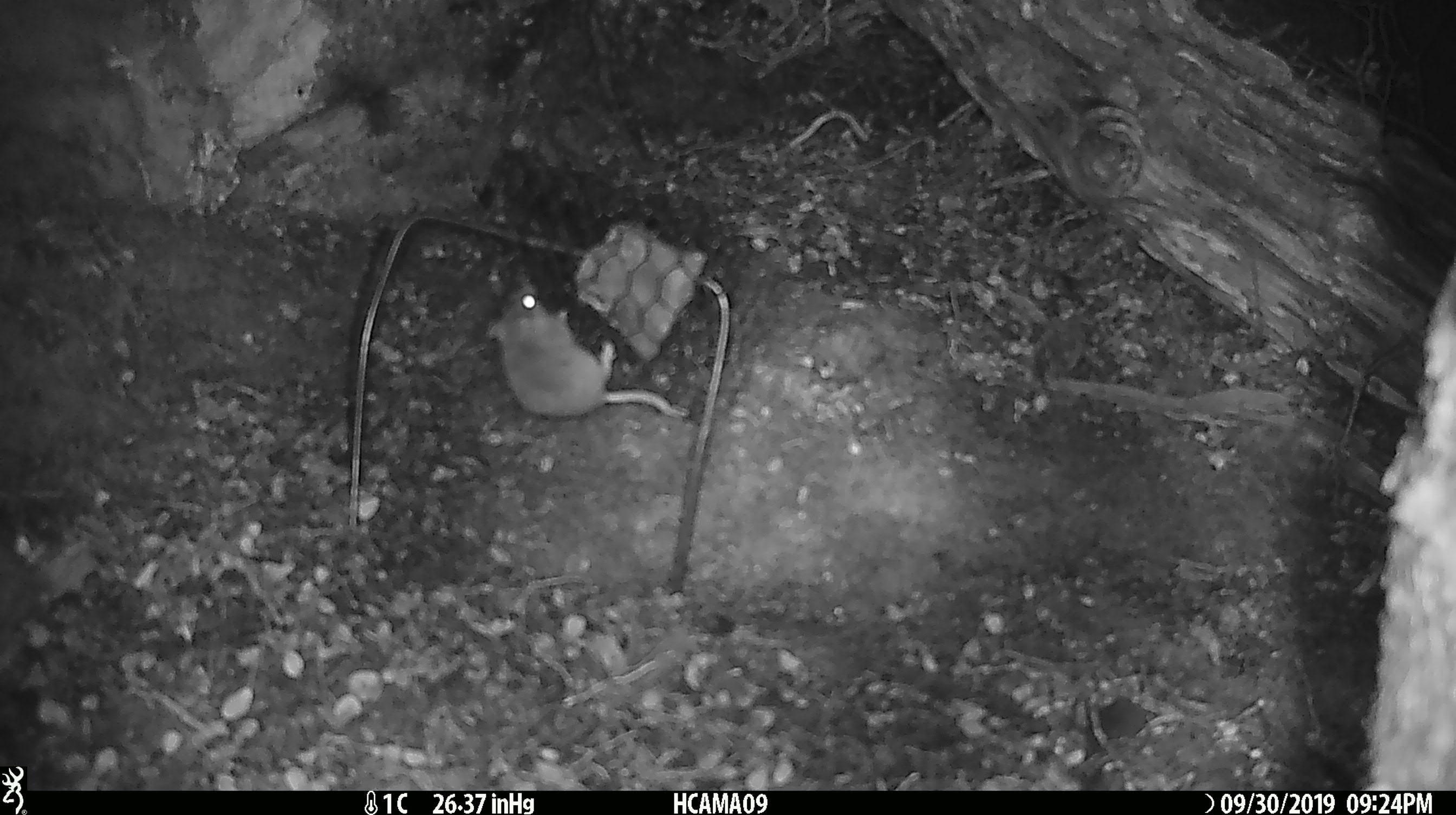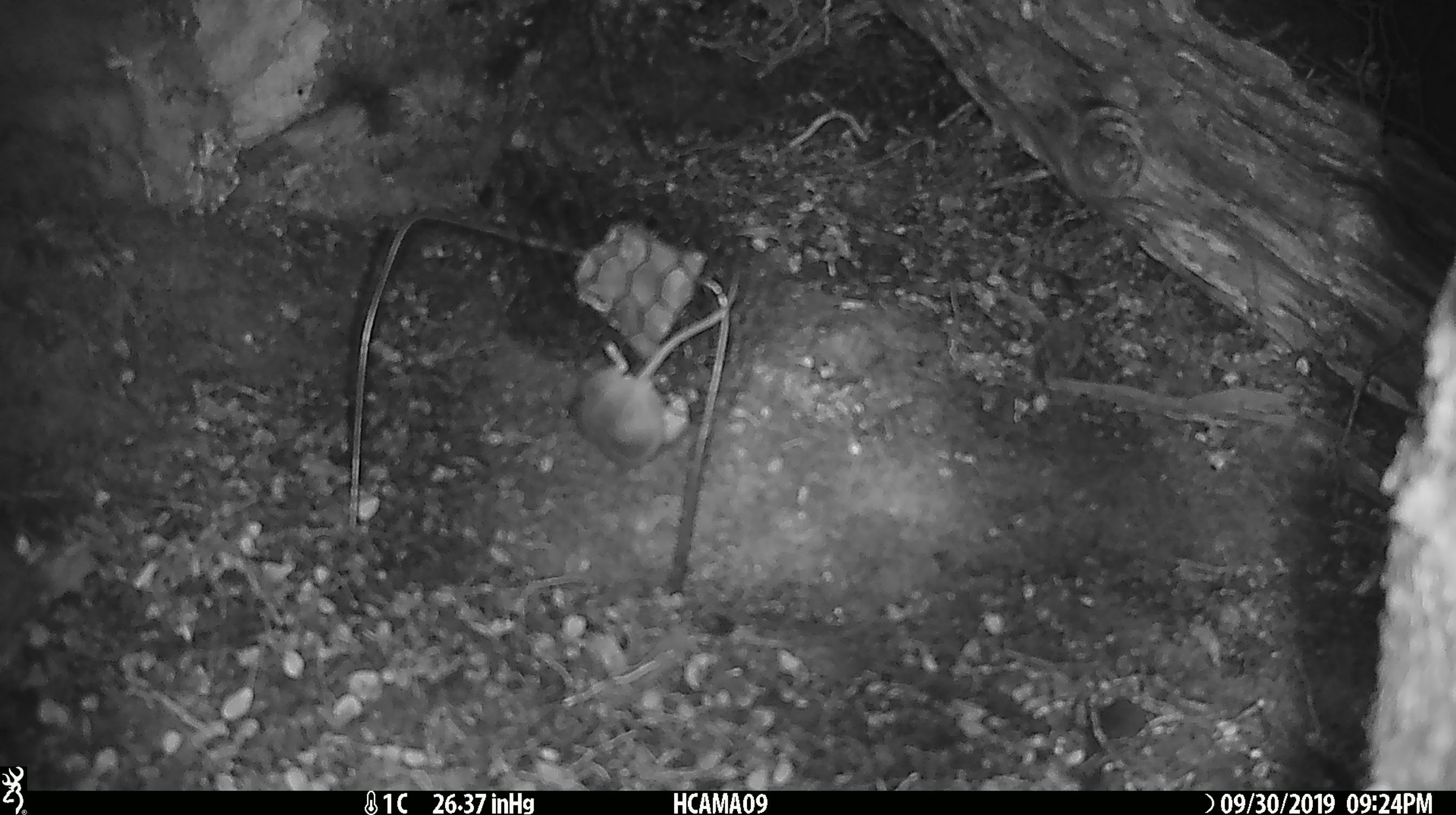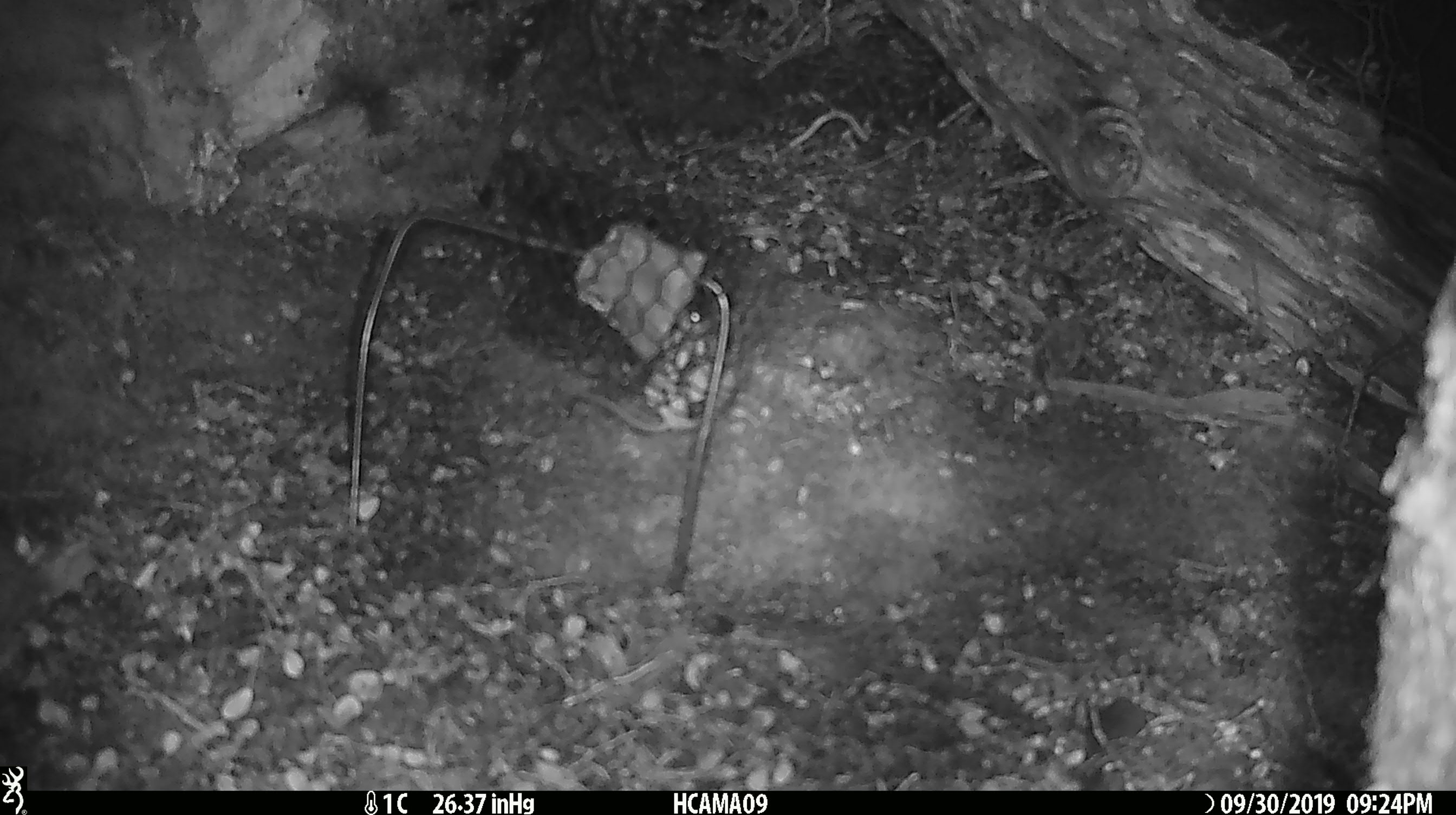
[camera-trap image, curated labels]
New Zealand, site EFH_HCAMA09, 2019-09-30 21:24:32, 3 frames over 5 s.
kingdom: Animalia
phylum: Chordata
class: Mammalia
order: Rodentia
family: Muridae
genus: Mus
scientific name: Mus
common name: mouse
Mouse (Mus).